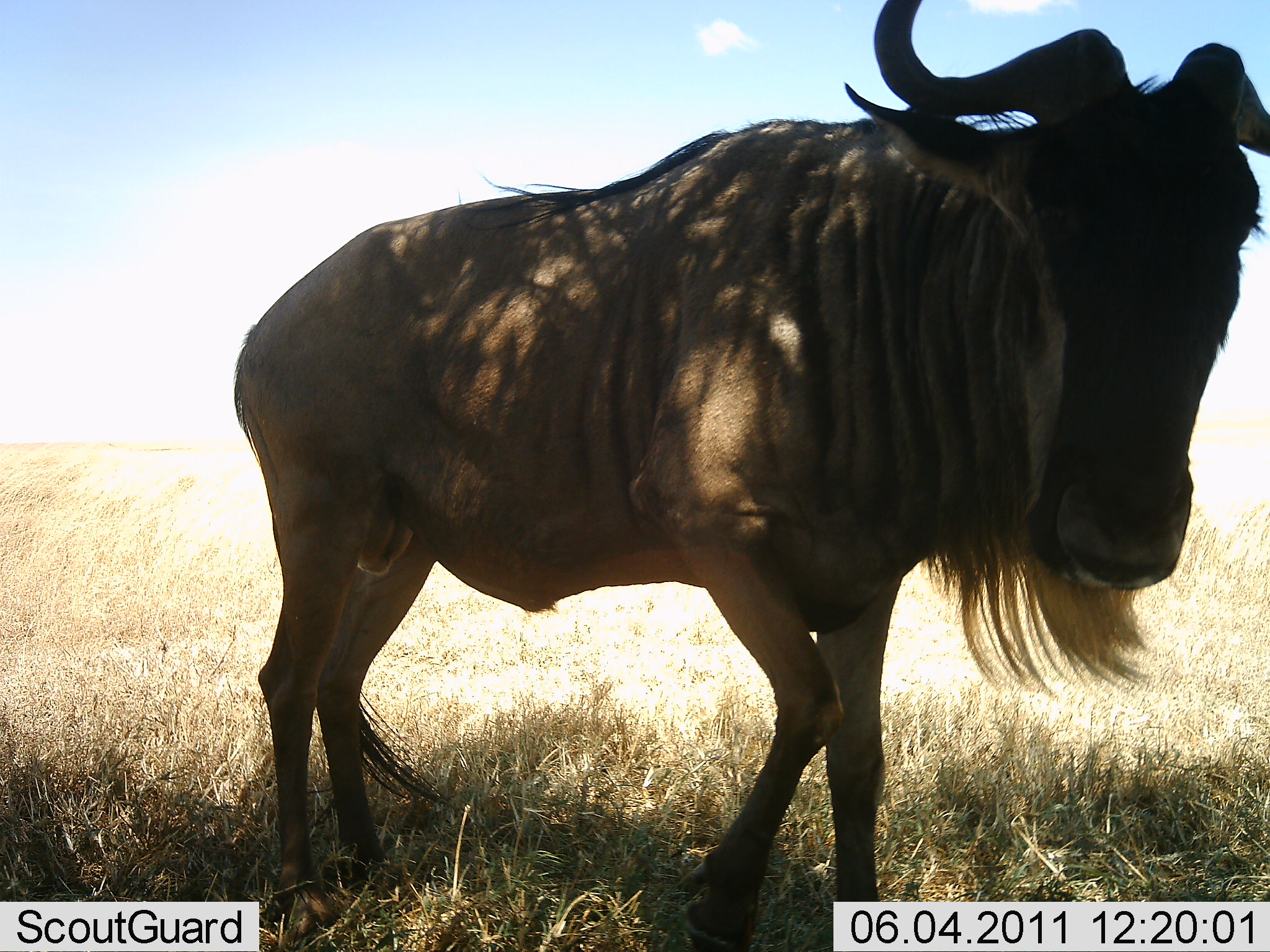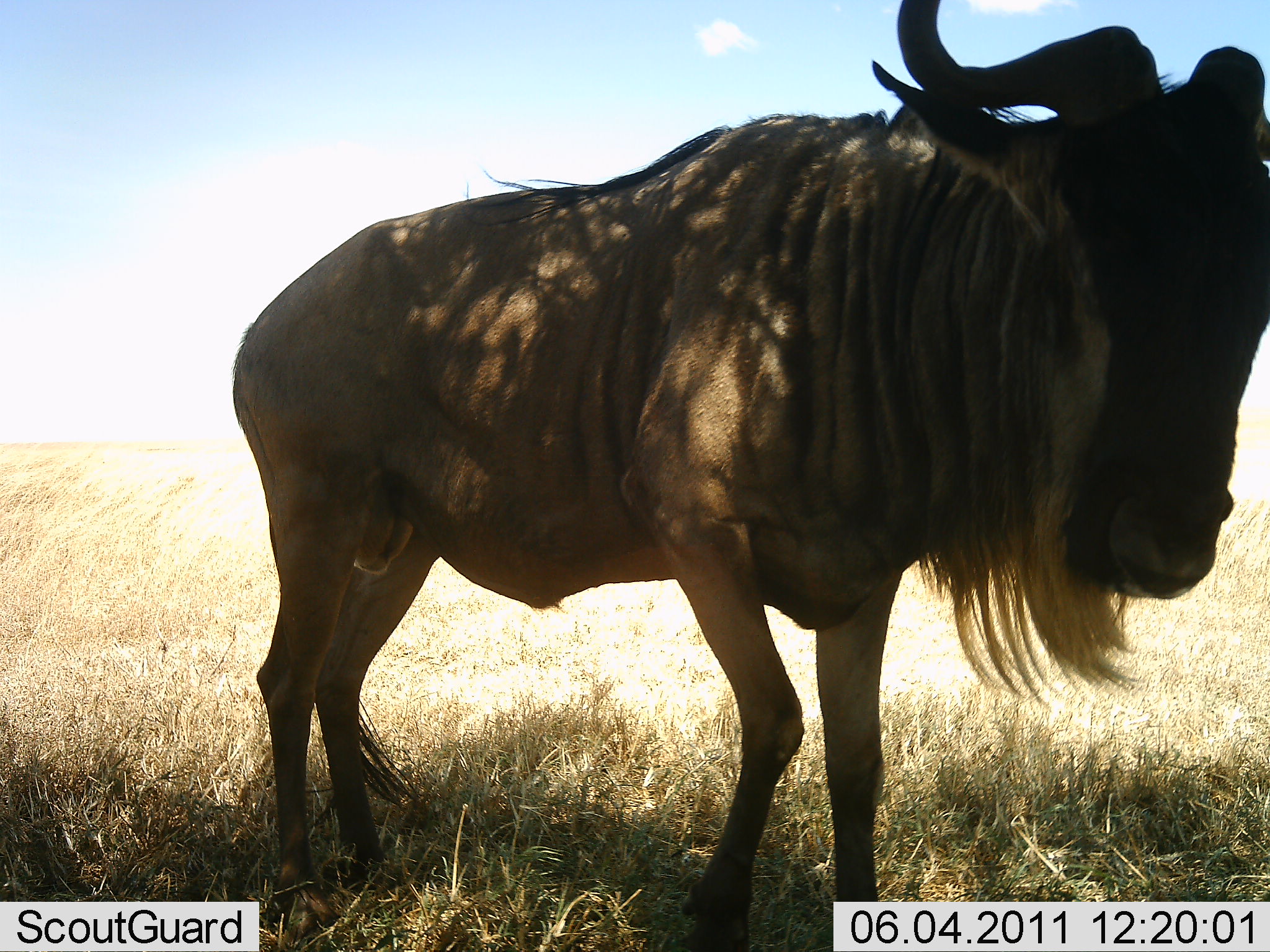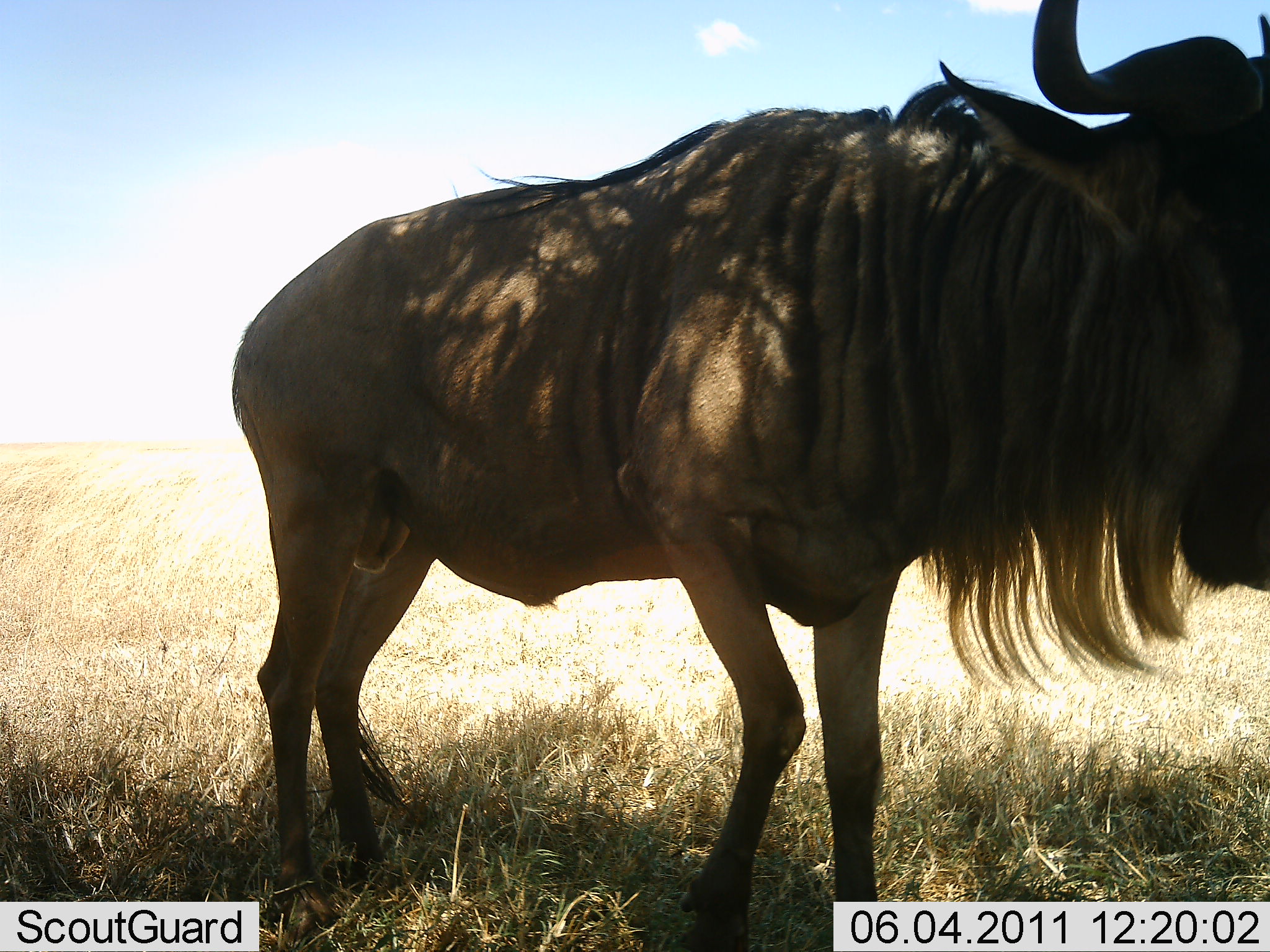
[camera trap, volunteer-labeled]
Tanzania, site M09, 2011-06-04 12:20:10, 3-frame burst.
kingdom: Animalia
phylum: Chordata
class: Mammalia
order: Artiodactyla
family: Bovidae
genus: Connochaetes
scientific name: Connochaetes taurinus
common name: blue wildebeest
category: wildebeest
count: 1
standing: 85%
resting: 15%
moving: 8%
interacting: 8%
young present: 0%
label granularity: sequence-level